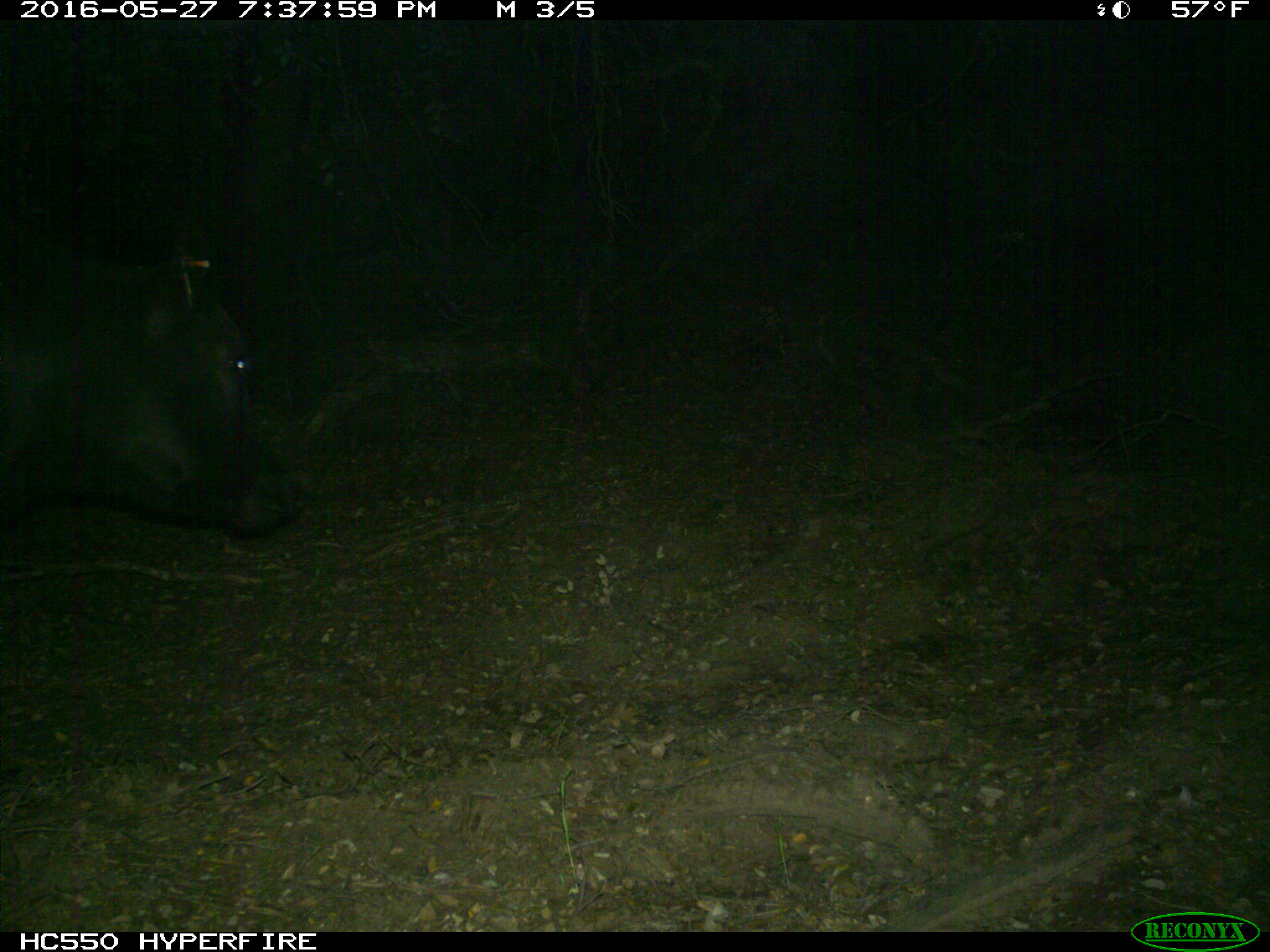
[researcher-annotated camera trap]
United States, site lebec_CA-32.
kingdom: Animalia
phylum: Chordata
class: Mammalia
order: Artiodactyla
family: Bovidae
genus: Bos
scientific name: Bos taurus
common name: domestic cow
Bos taurus (domestic cow).